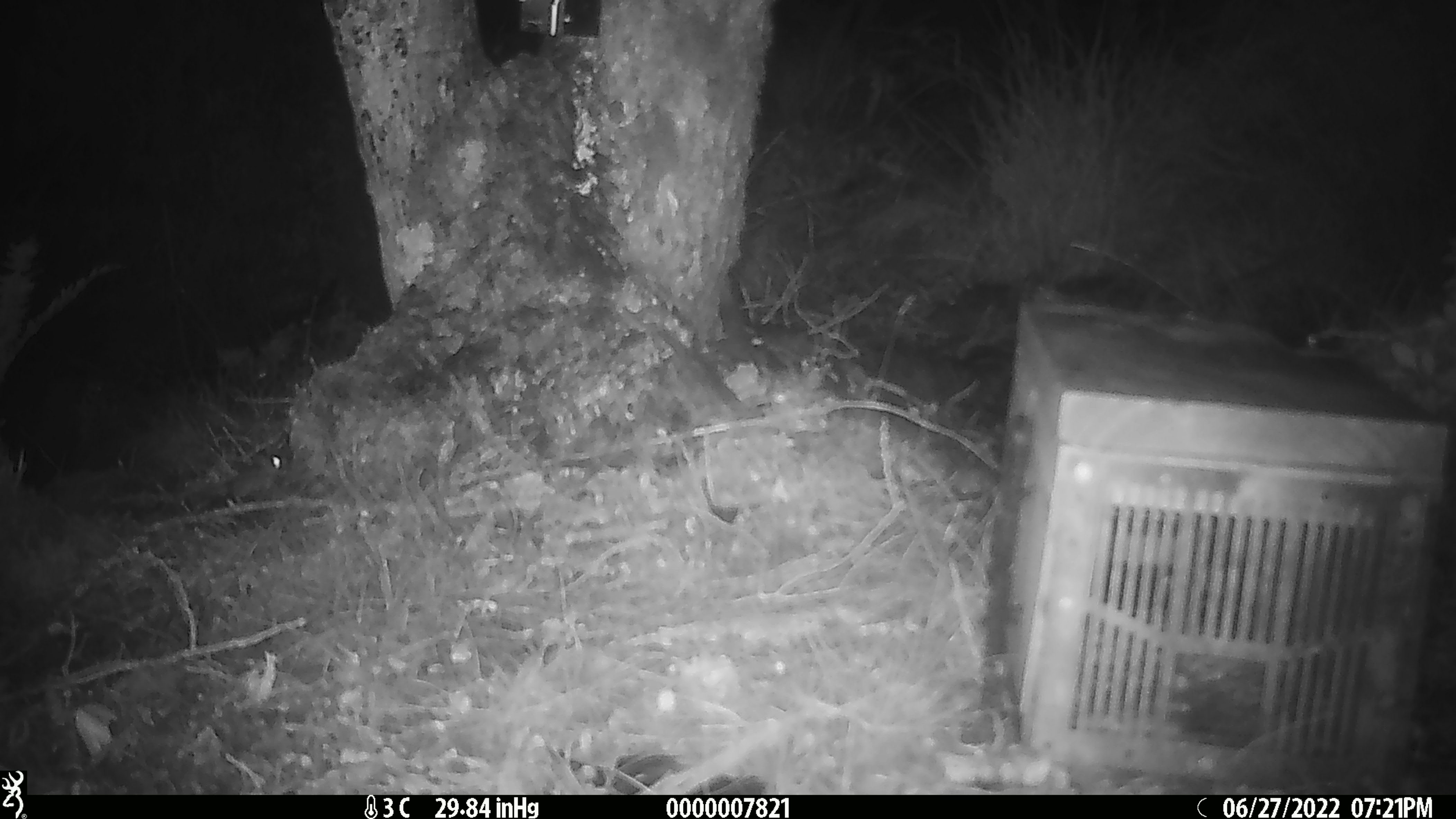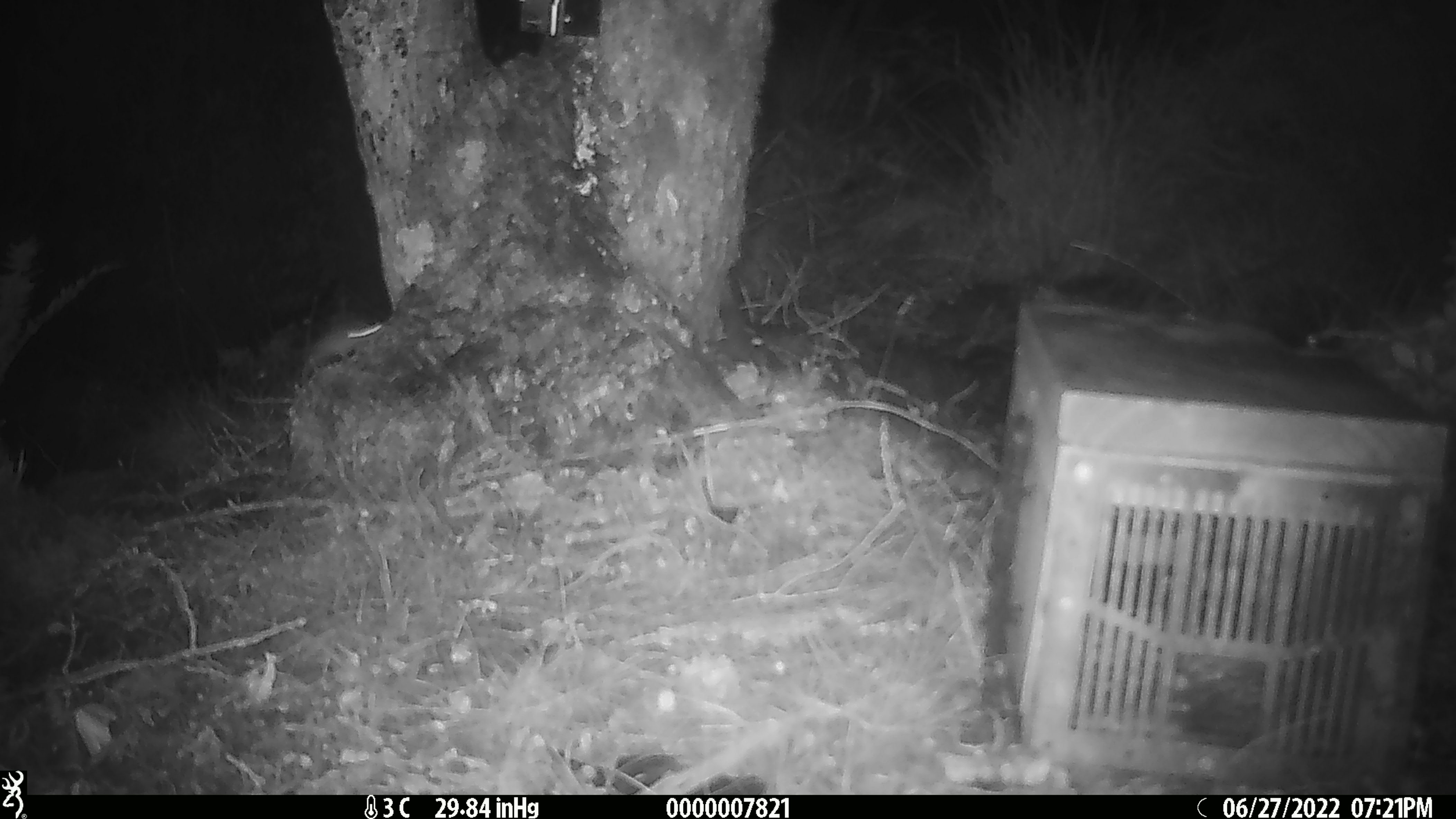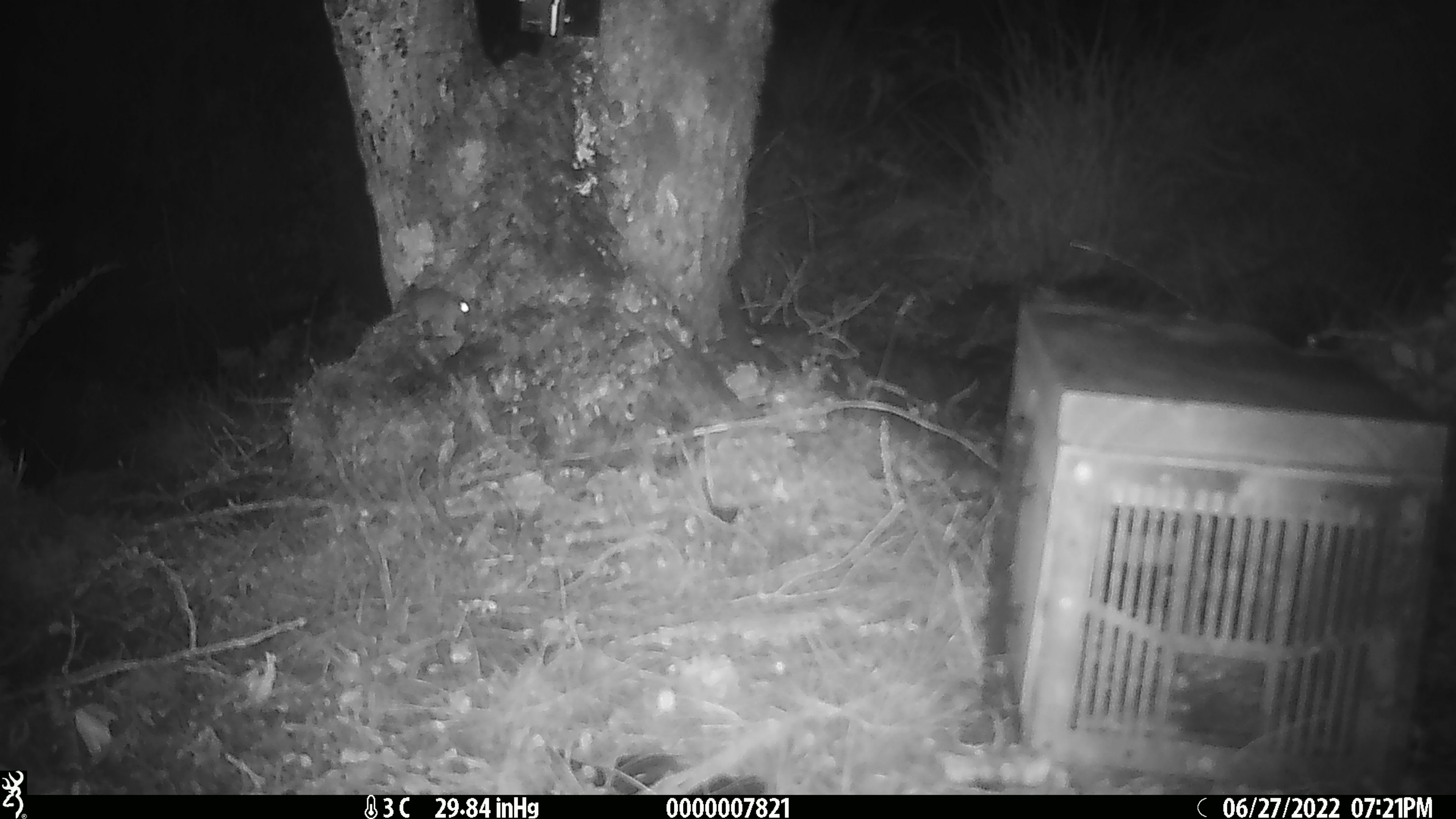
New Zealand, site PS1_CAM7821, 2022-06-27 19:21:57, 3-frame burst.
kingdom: Animalia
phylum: Chordata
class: Mammalia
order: Rodentia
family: Muridae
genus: Mus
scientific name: Mus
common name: mouse